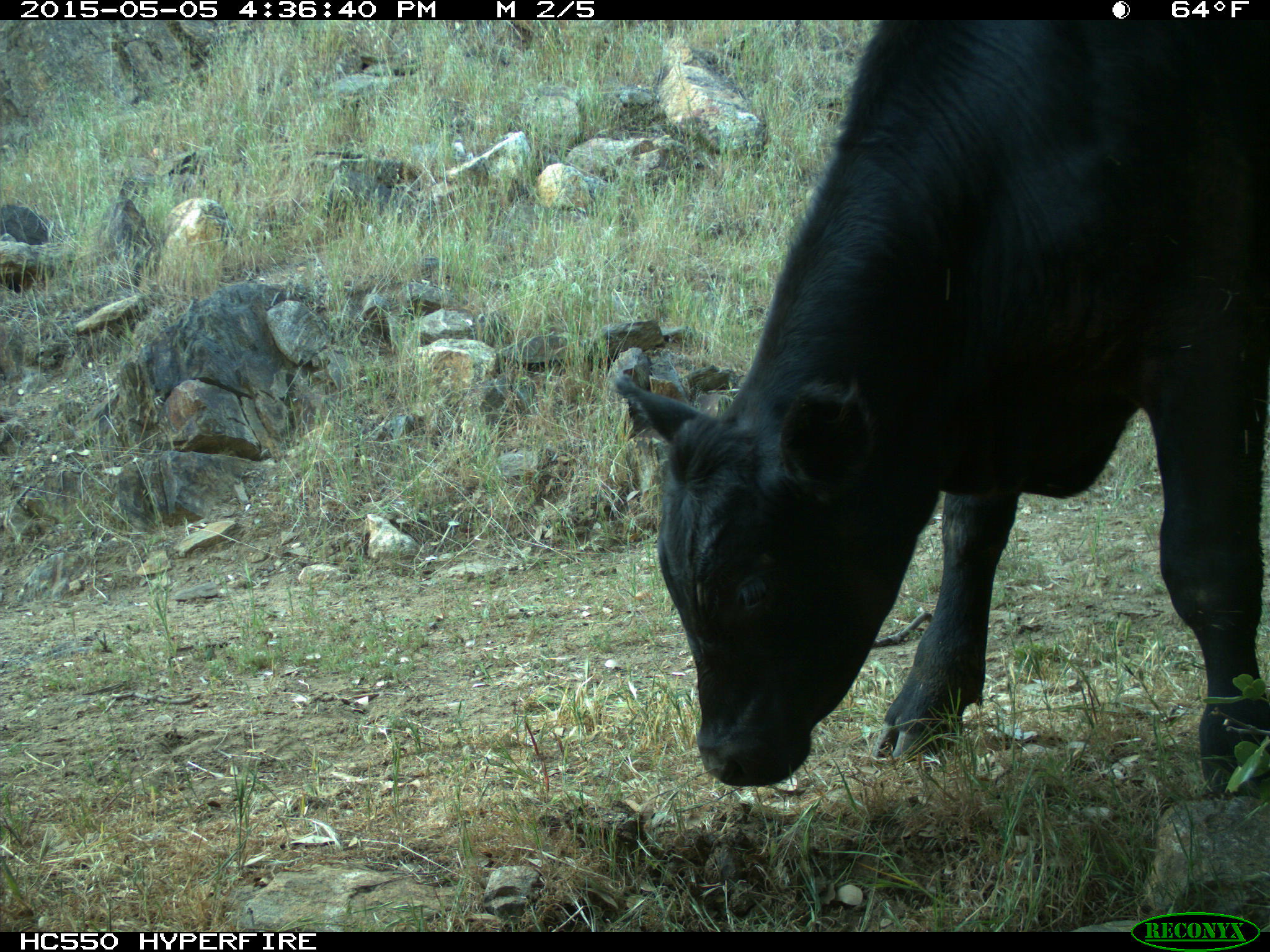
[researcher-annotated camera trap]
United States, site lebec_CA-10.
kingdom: Animalia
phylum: Chordata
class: Mammalia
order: Artiodactyla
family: Bovidae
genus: Bos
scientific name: Bos taurus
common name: domestic cow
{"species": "Bos taurus (domestic cow)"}